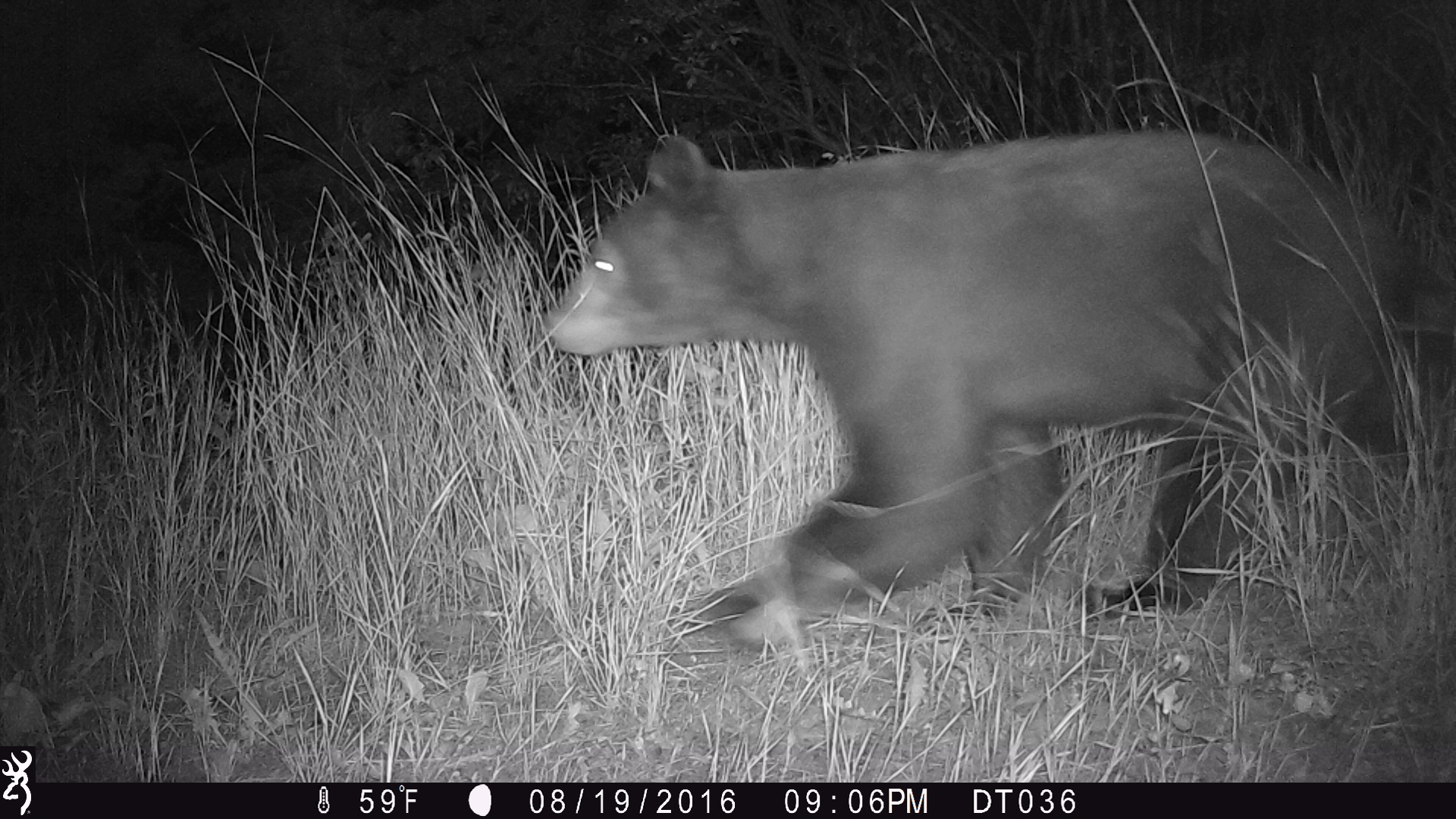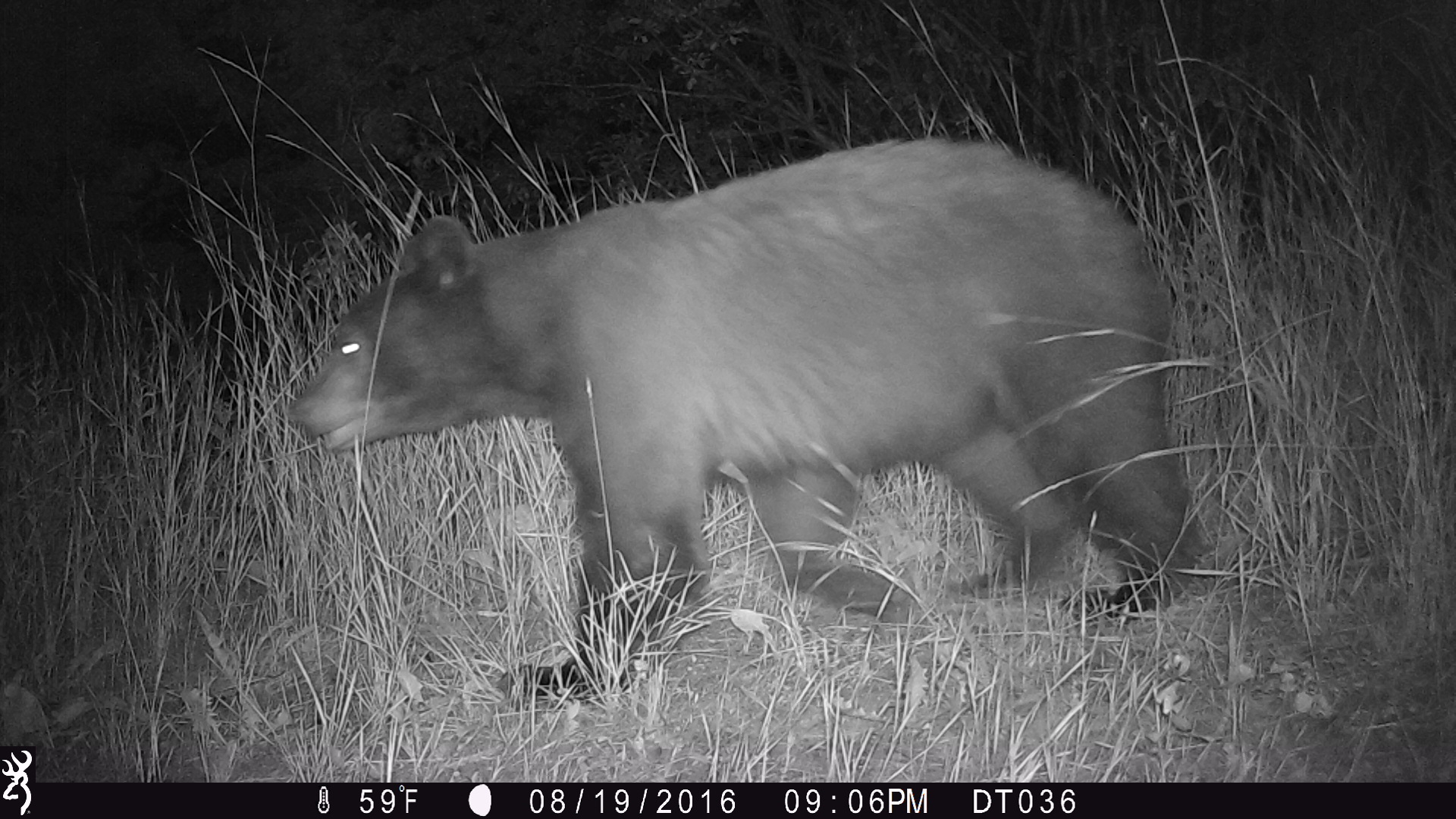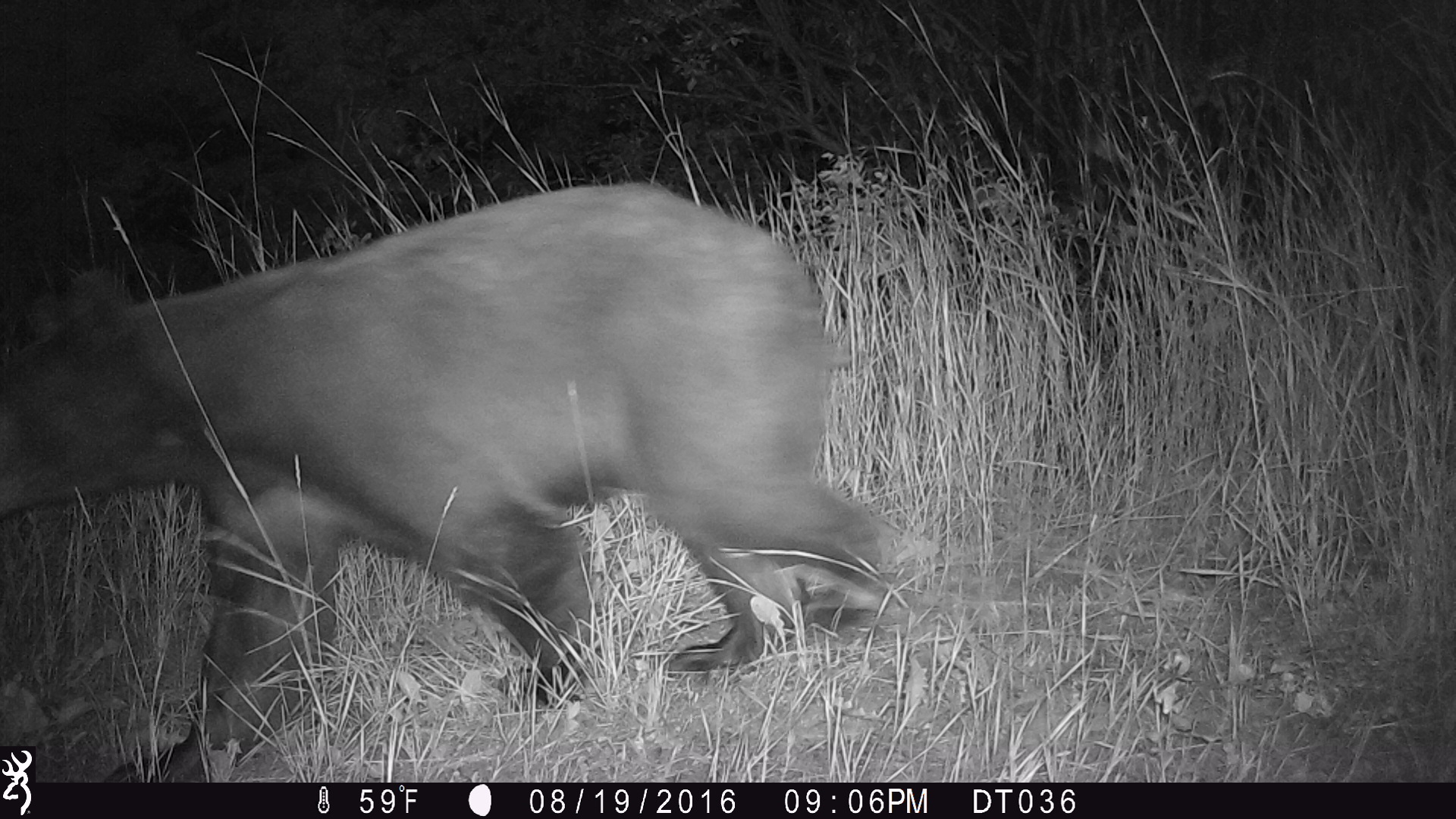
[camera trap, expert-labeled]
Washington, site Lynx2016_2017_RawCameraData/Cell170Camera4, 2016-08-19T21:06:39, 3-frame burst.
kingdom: Animalia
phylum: Chordata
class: Mammalia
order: Carnivora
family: Ursidae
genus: Ursus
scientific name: Ursus americanus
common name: american black bear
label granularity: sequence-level